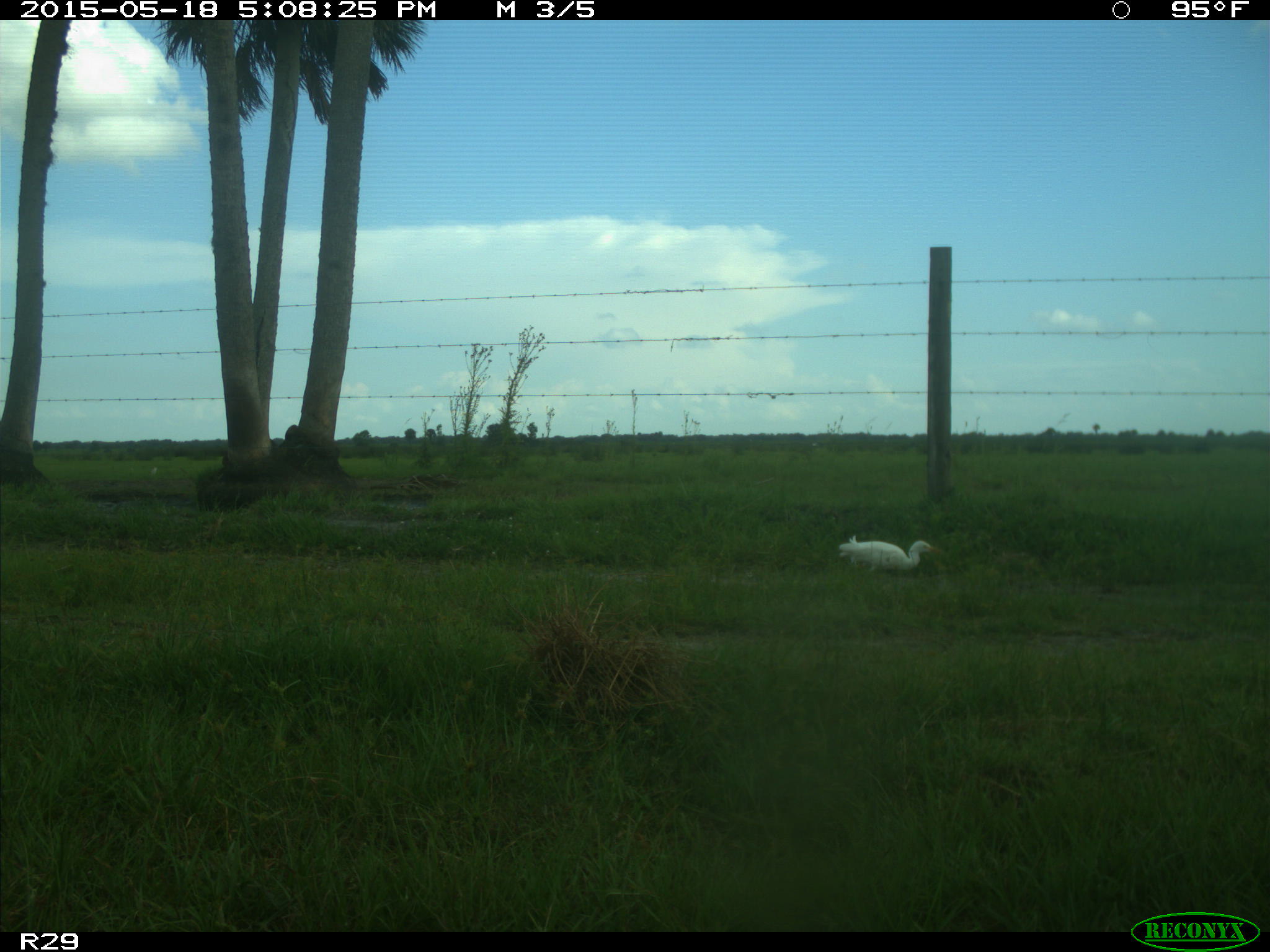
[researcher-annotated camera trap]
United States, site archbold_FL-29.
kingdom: Animalia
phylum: Chordata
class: Aves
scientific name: Aves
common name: birds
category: unidentified bird